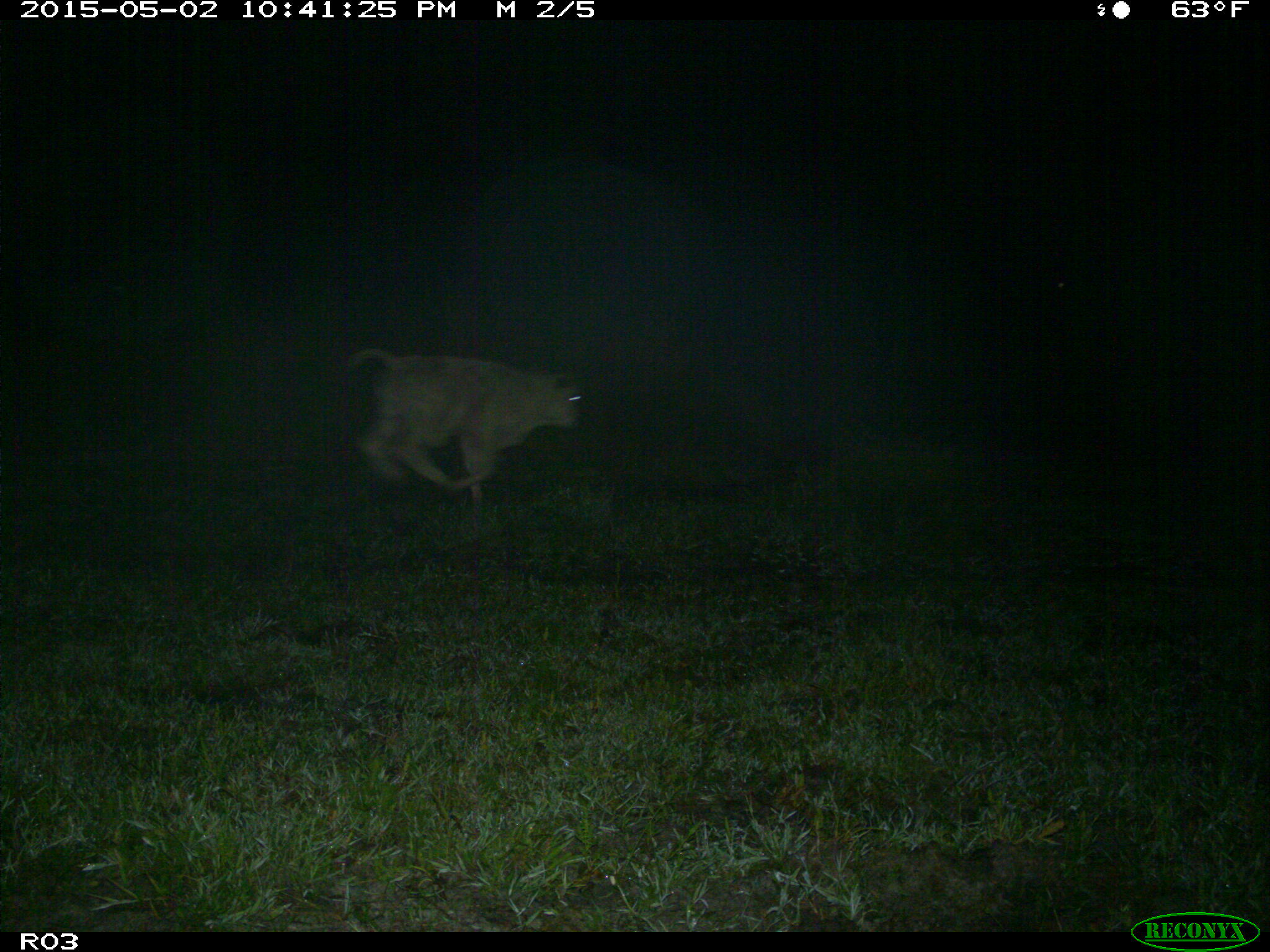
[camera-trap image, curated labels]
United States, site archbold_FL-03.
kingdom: Animalia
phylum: Chordata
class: Mammalia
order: Artiodactyla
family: Bovidae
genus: Bos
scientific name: Bos taurus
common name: domestic cow